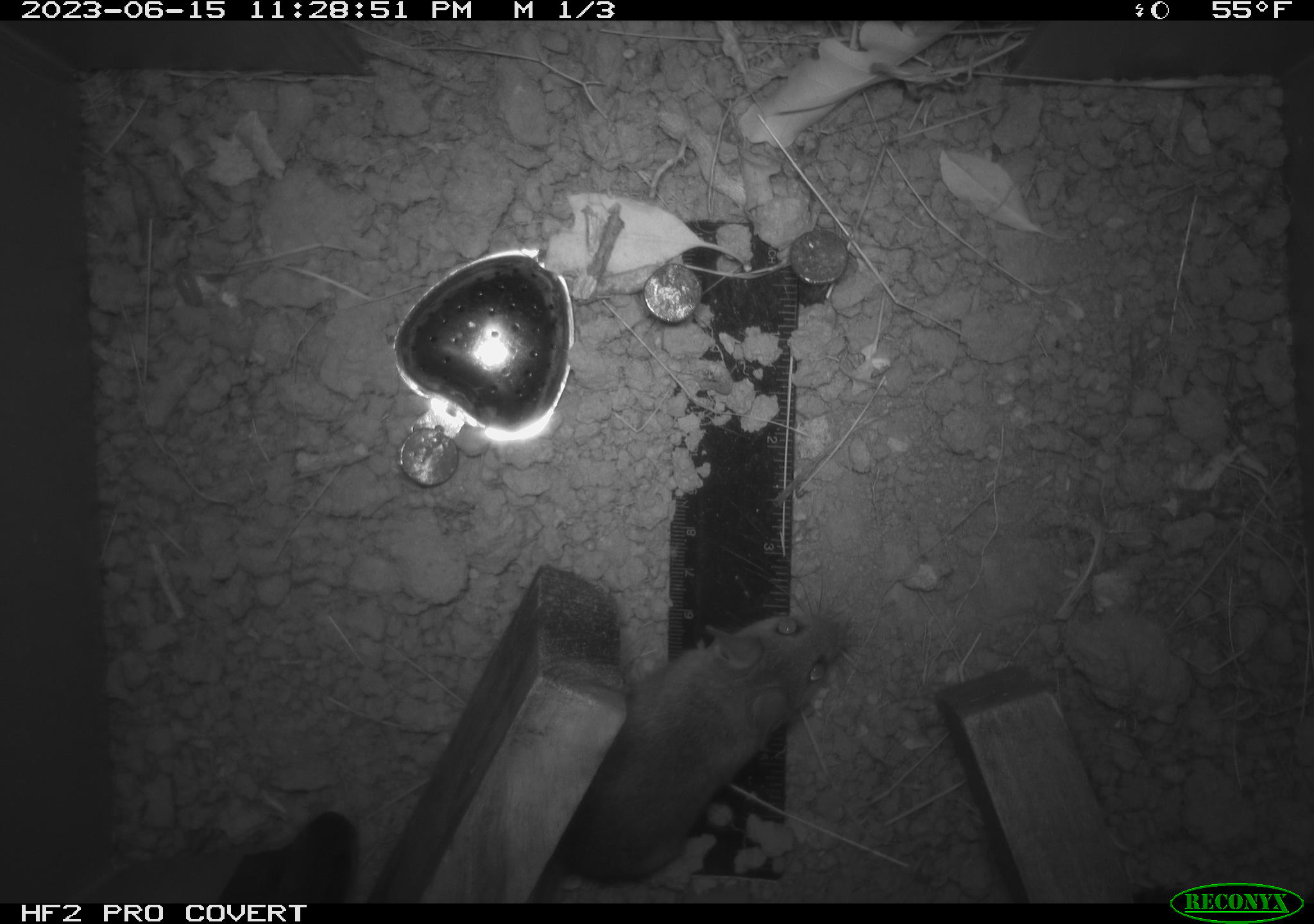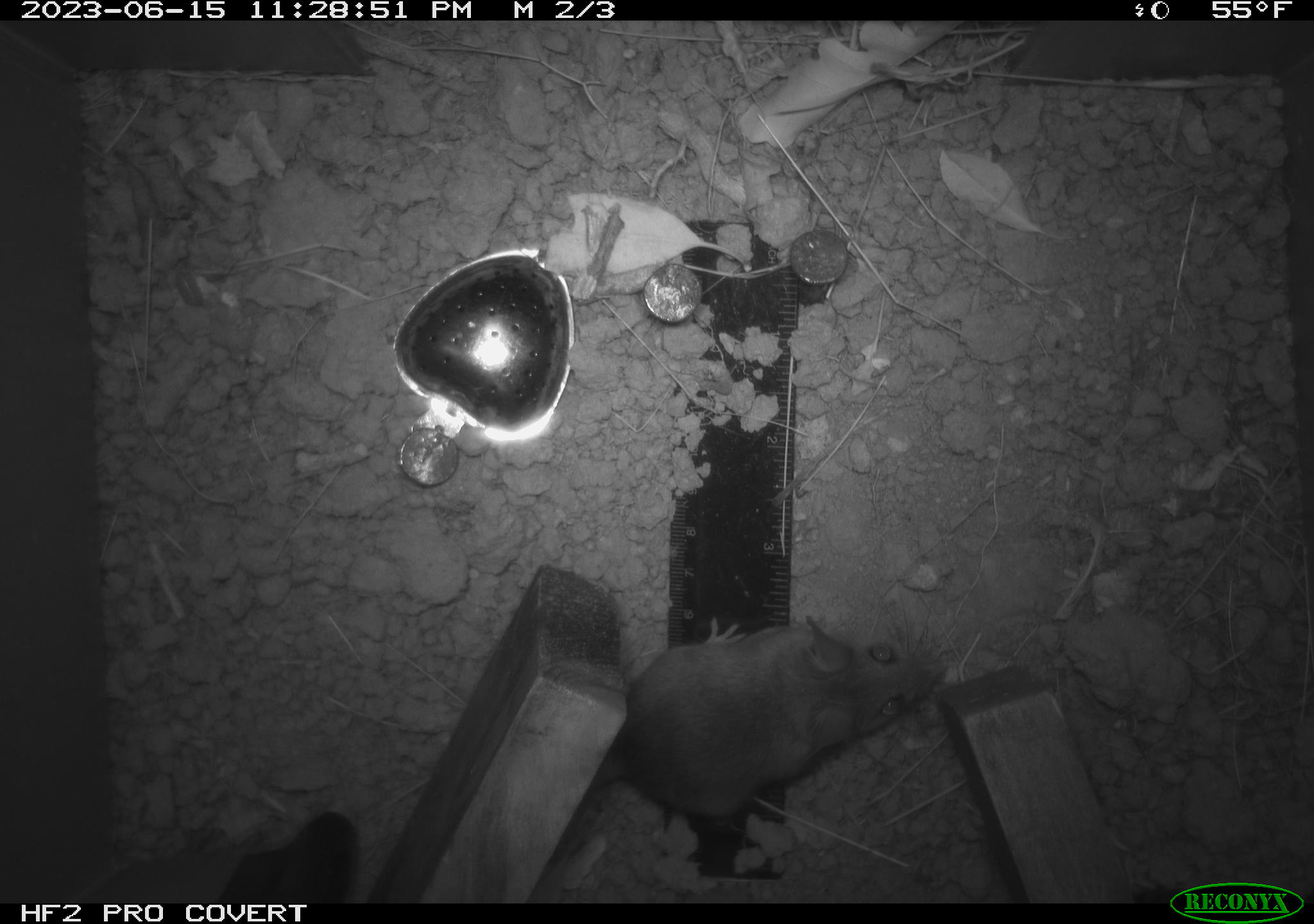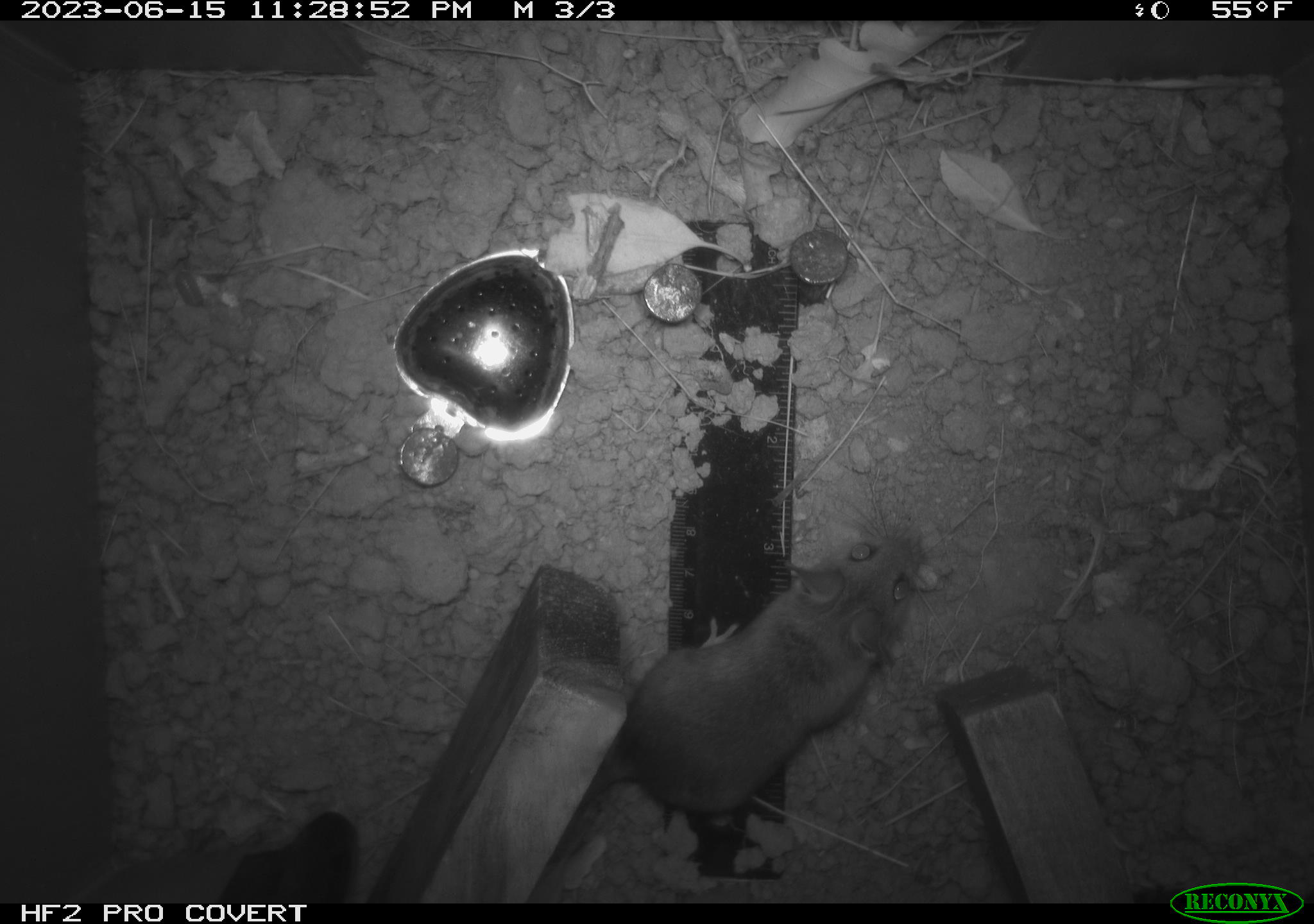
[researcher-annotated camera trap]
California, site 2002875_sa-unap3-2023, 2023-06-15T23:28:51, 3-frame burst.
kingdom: Animalia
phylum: Chordata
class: Mammalia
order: Rodentia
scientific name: Rodentia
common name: mouse species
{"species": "mouse species (Rodentia)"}